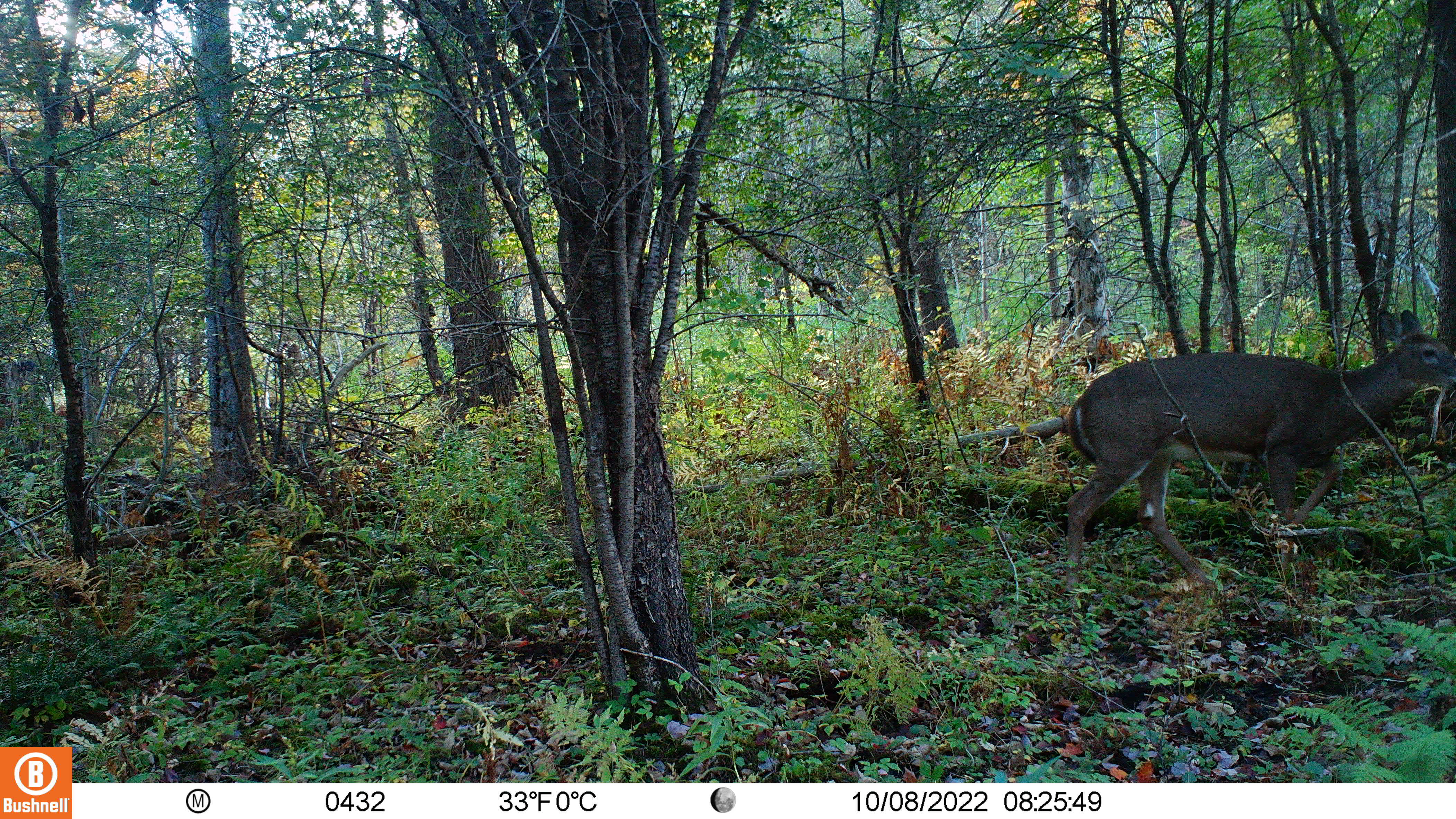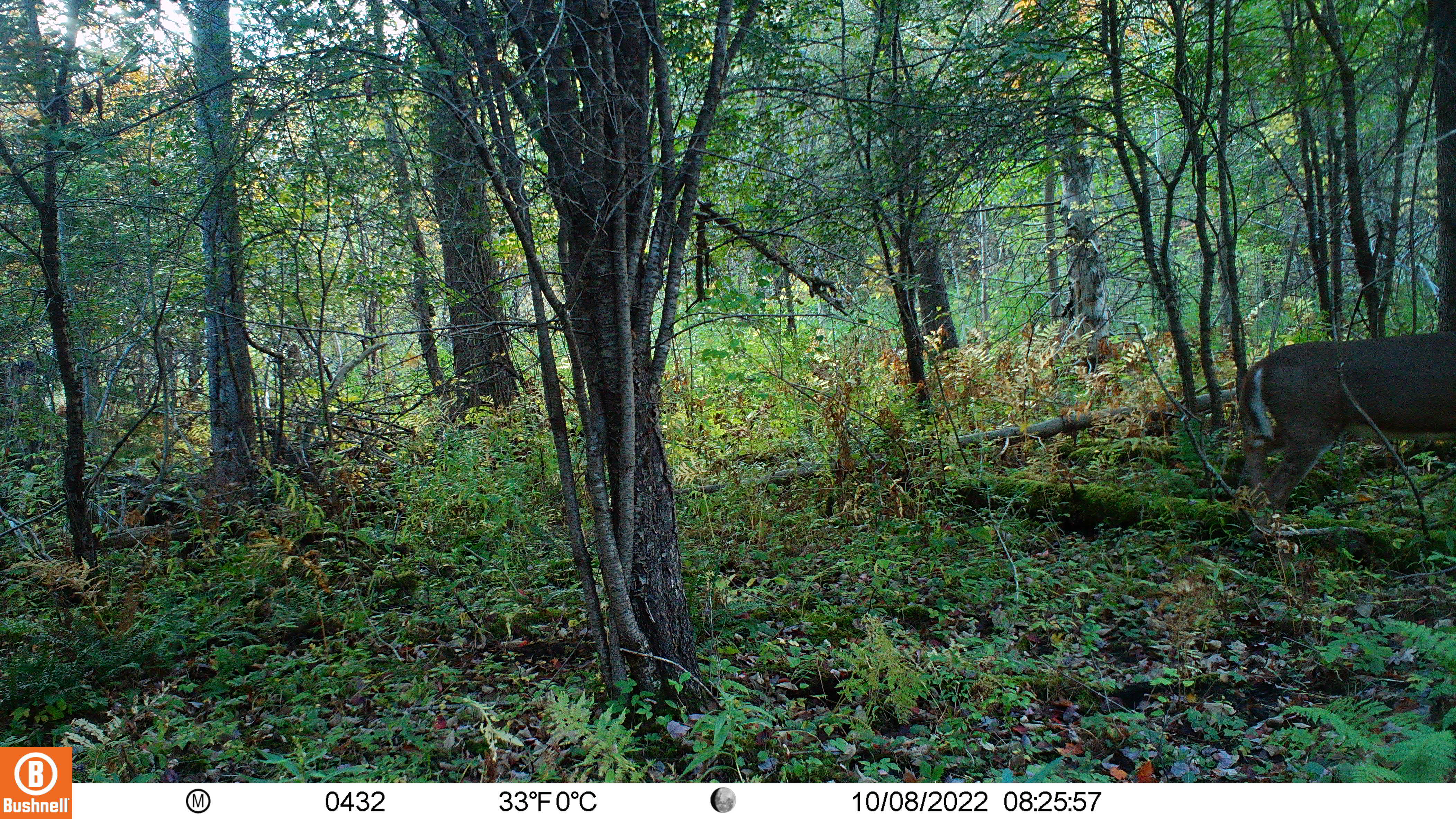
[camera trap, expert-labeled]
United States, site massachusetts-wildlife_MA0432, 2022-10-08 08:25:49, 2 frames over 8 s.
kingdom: Animalia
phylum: Chordata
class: Mammalia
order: Artiodactyla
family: Cervidae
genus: Odocoileus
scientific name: Odocoileus virginianus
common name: white-tailed deer